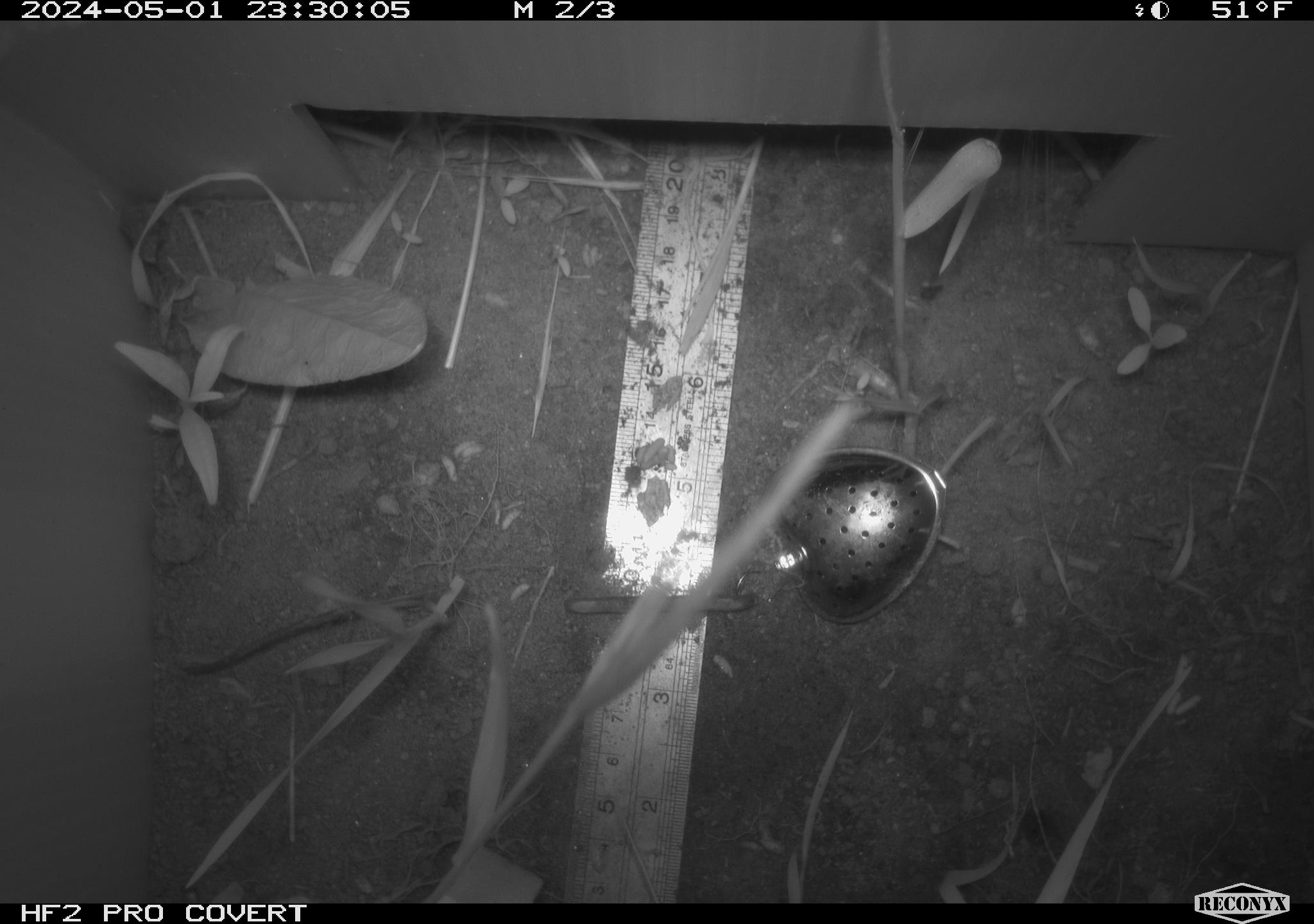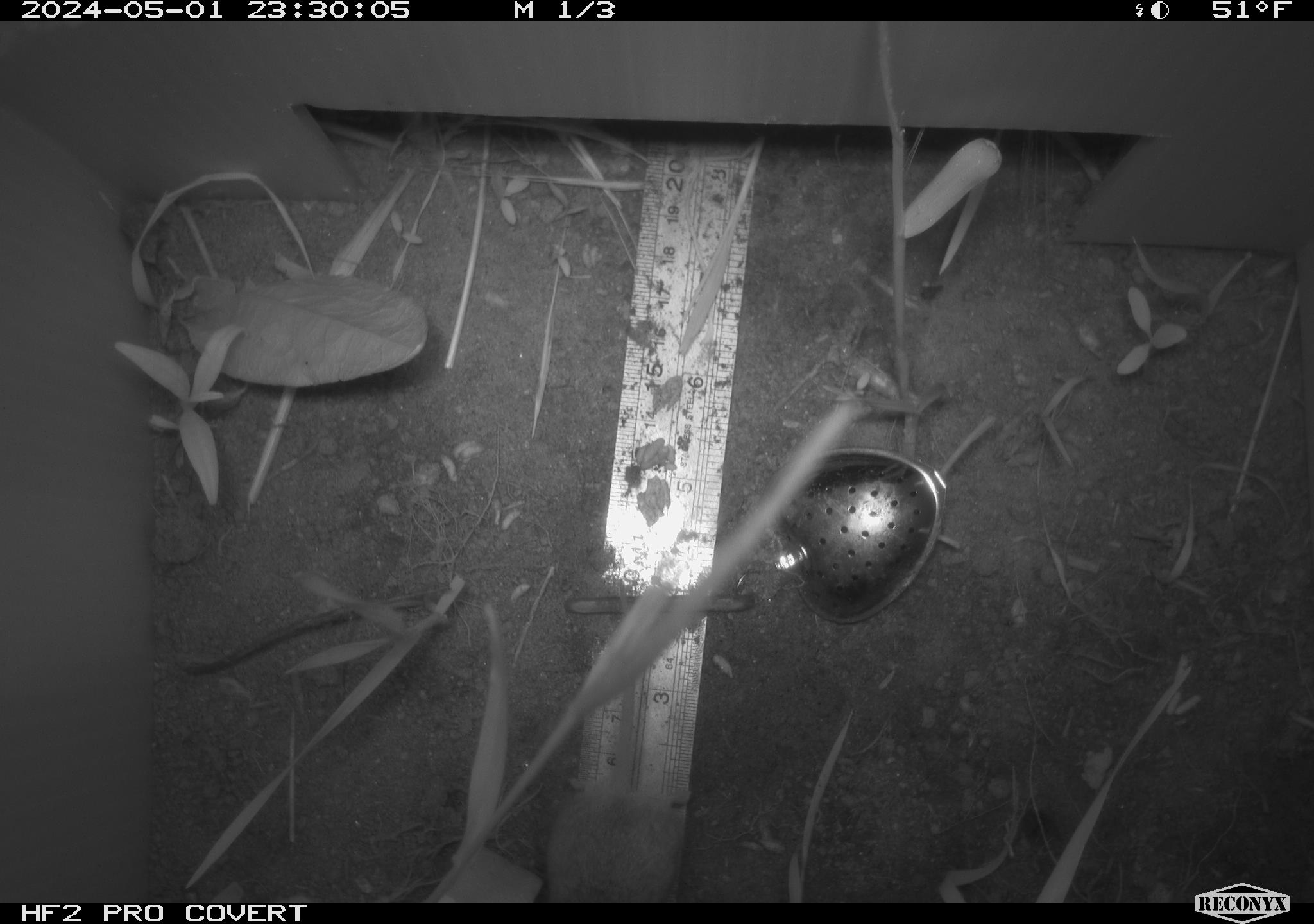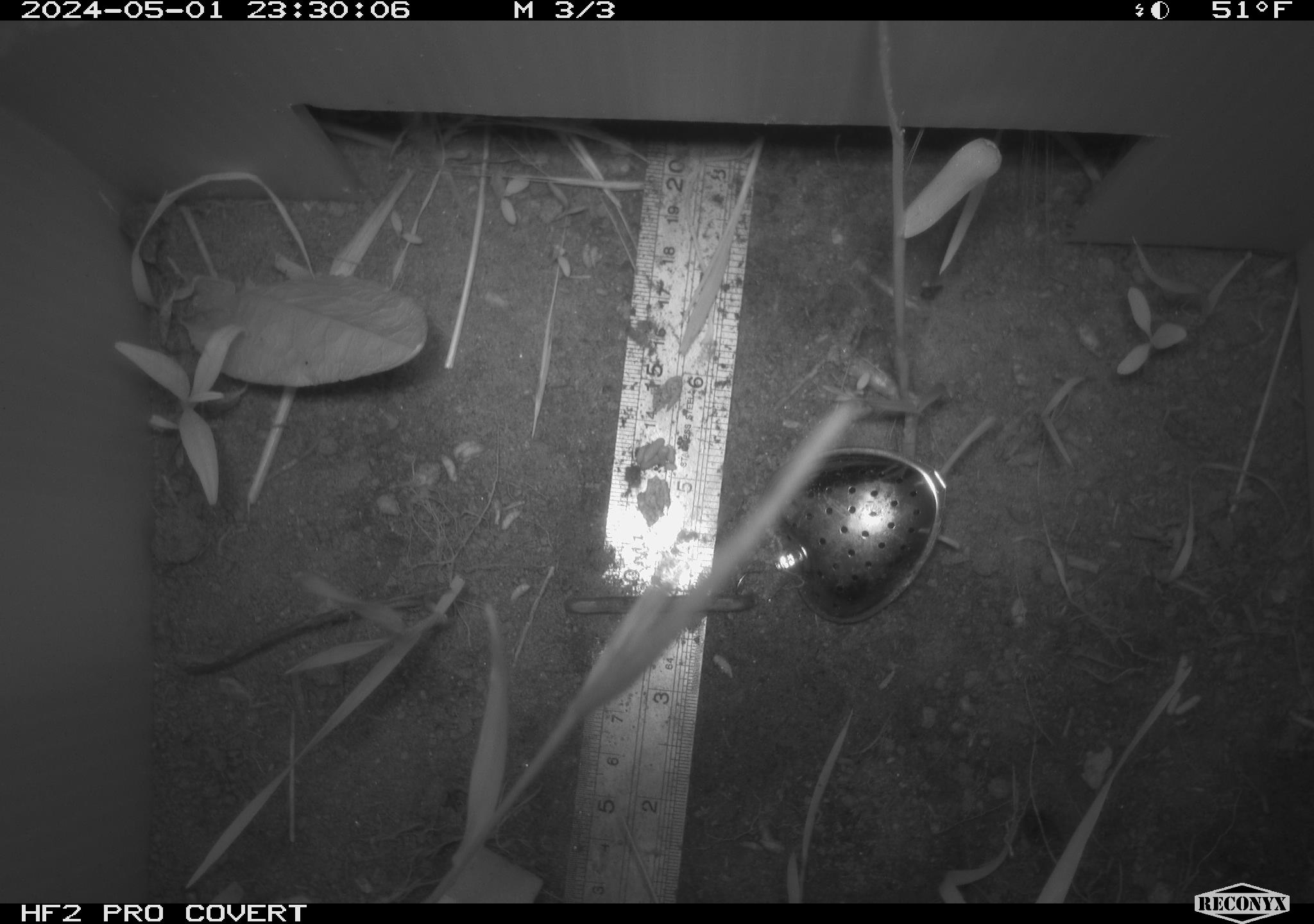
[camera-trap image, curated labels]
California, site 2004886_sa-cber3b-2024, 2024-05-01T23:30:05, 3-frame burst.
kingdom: Animalia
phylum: Chordata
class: Mammalia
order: Rodentia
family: Cricetidae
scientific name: Arvicolinae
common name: voles, lemmings, and muskrats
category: arvicolinae subfamily